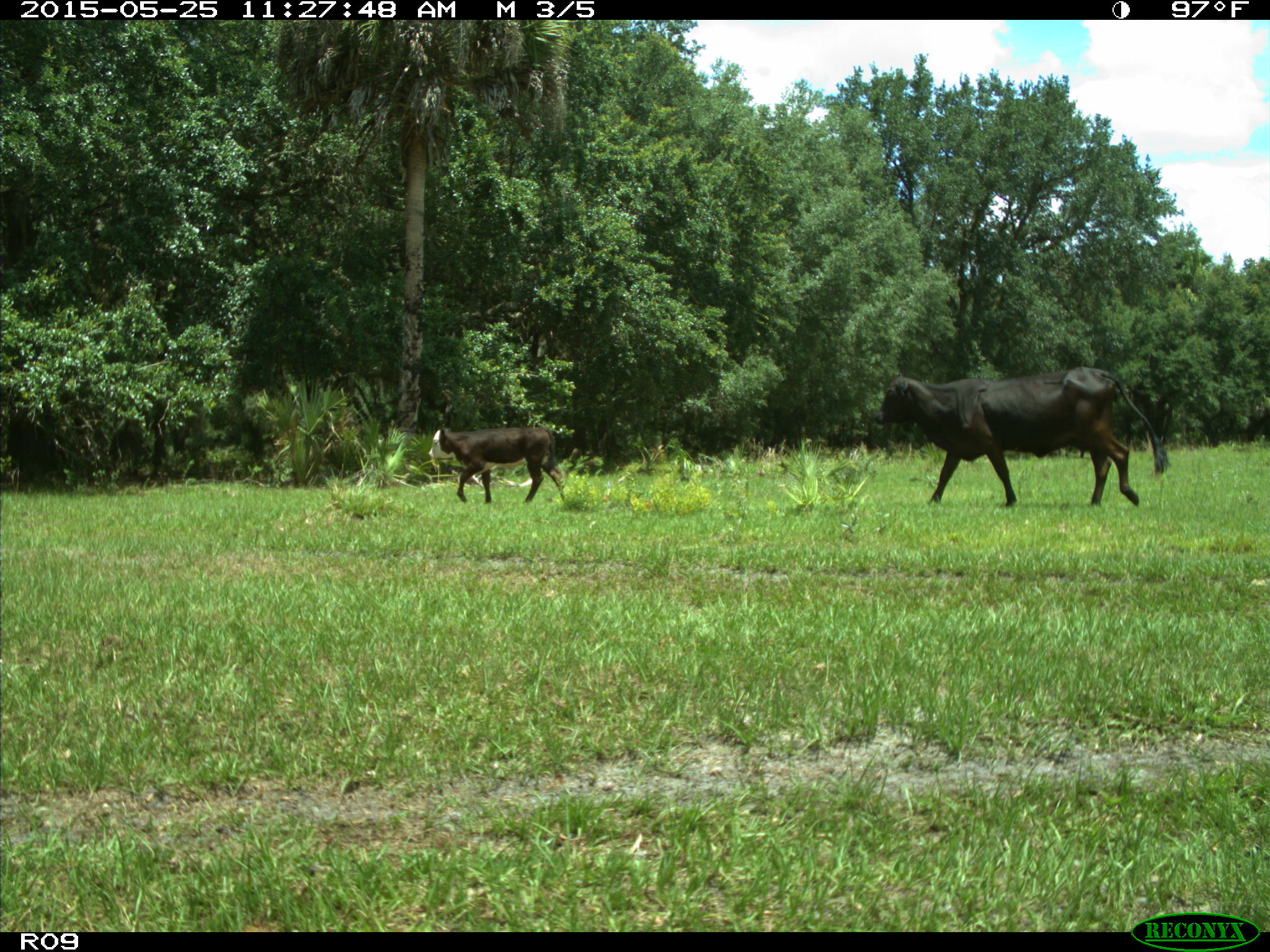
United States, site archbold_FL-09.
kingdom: Animalia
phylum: Chordata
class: Mammalia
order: Artiodactyla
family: Bovidae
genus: Bos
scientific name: Bos taurus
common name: domestic cow